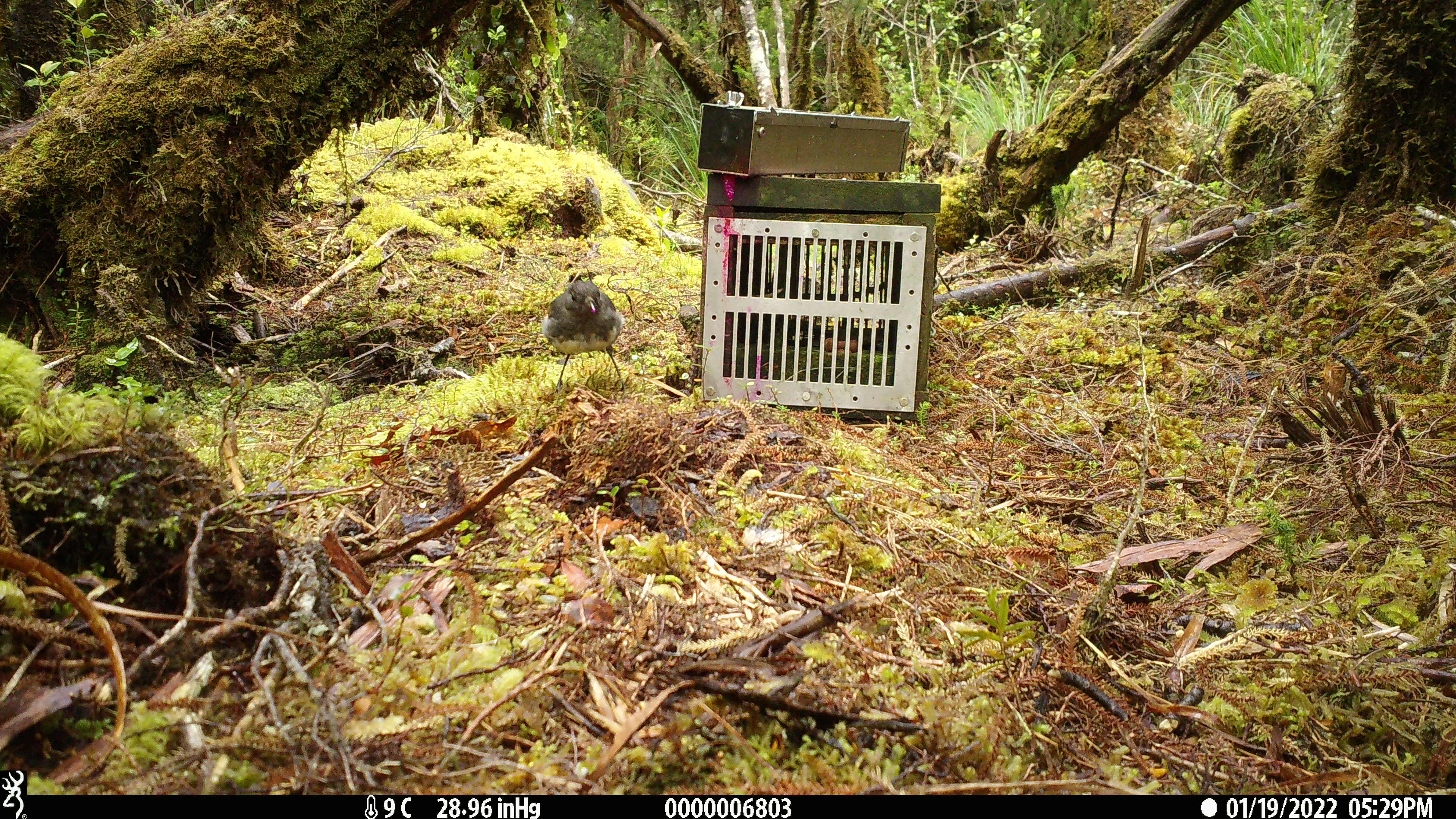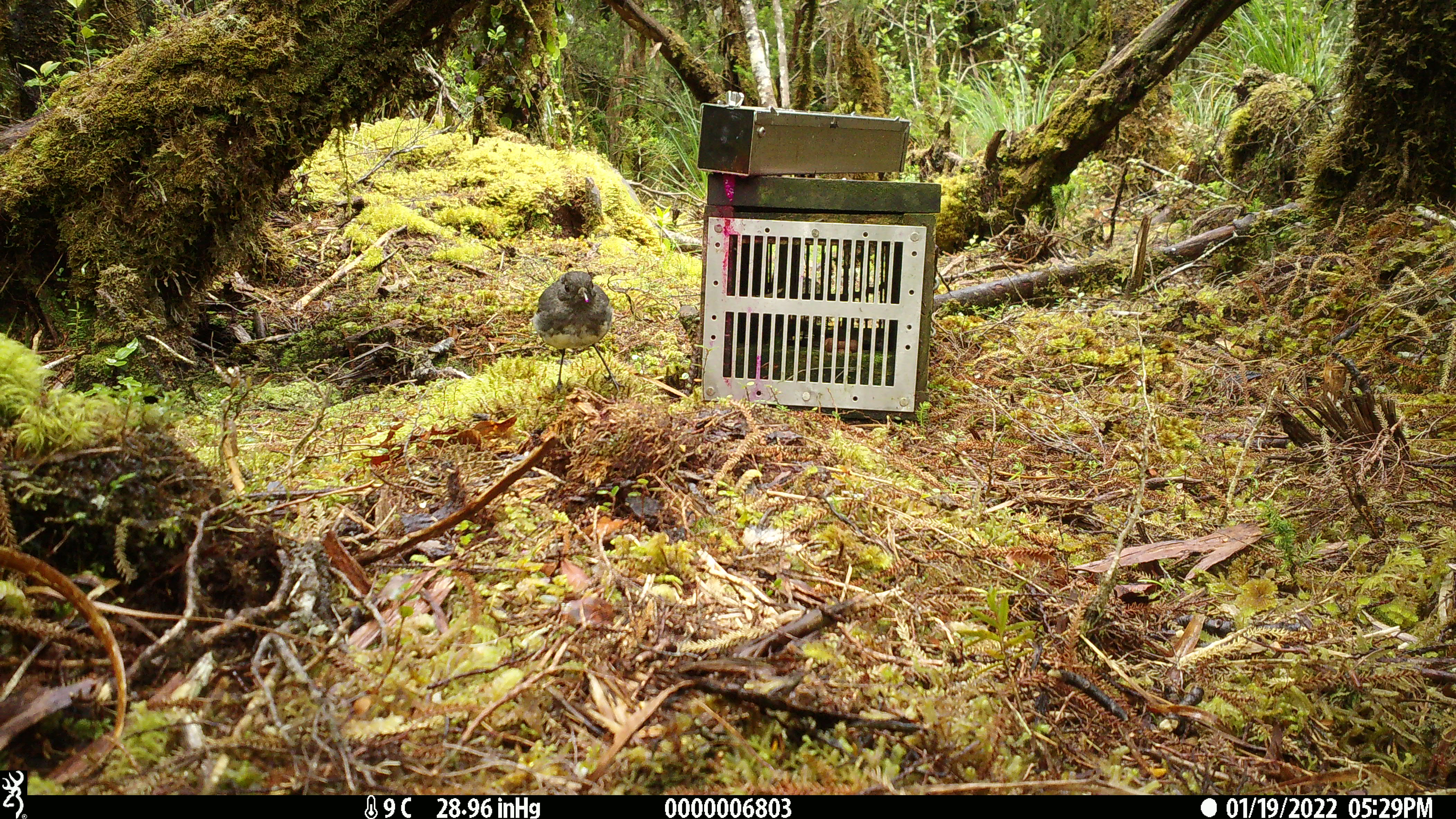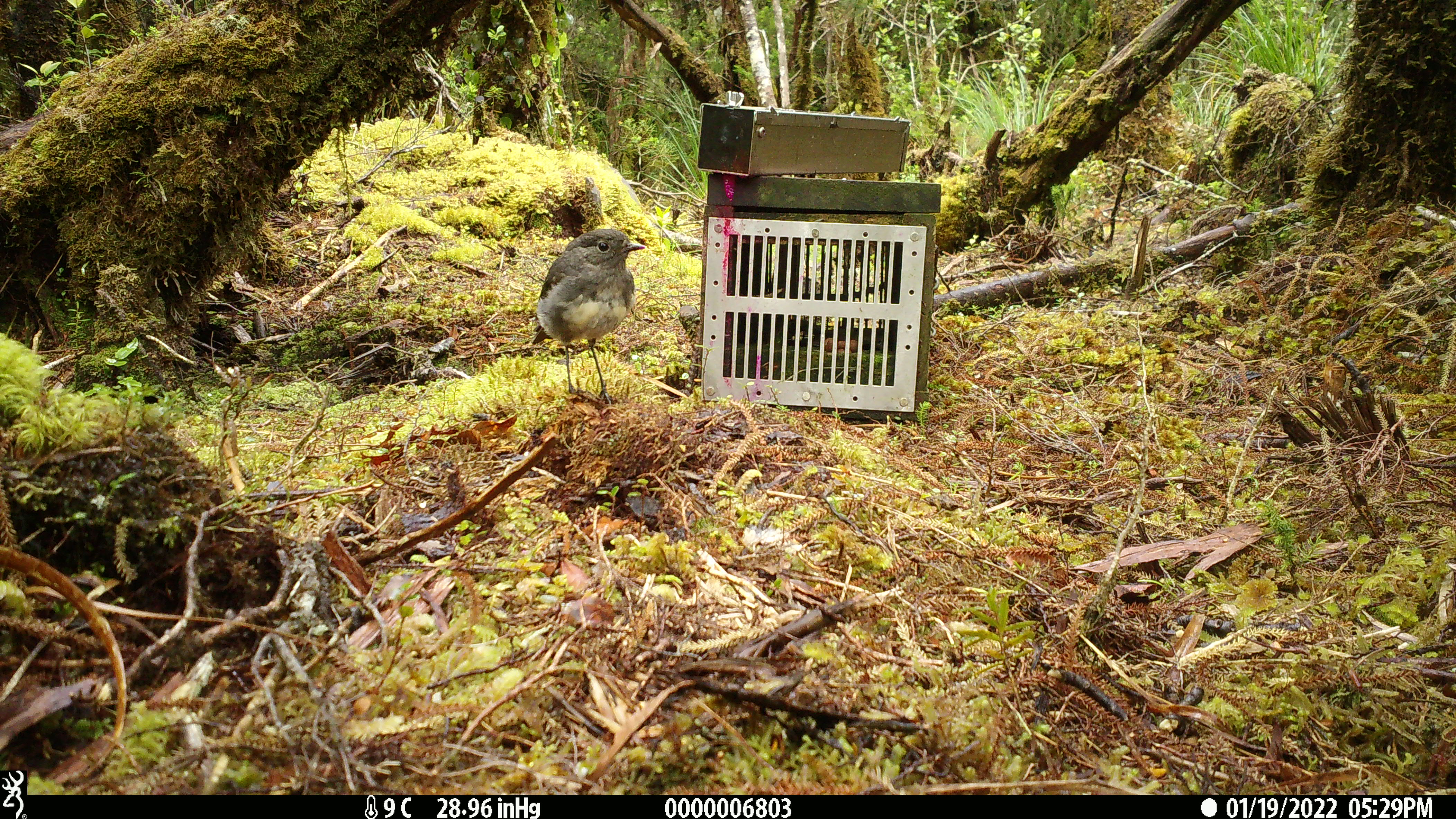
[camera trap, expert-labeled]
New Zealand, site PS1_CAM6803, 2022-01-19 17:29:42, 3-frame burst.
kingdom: Animalia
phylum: Chordata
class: Aves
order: Passeriformes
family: Petroicidae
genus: Petroica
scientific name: Petroica australis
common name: new zealand robin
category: robin